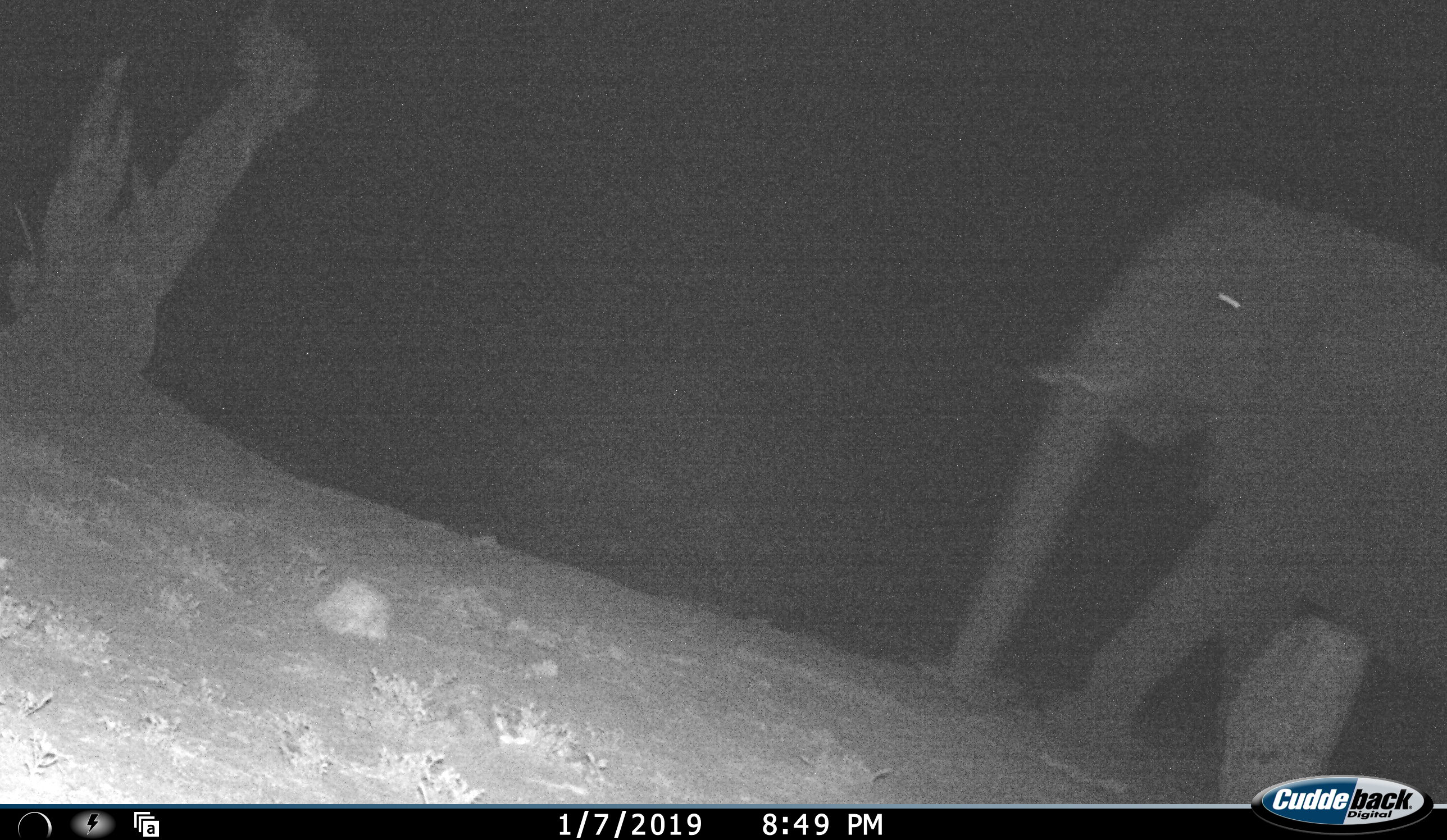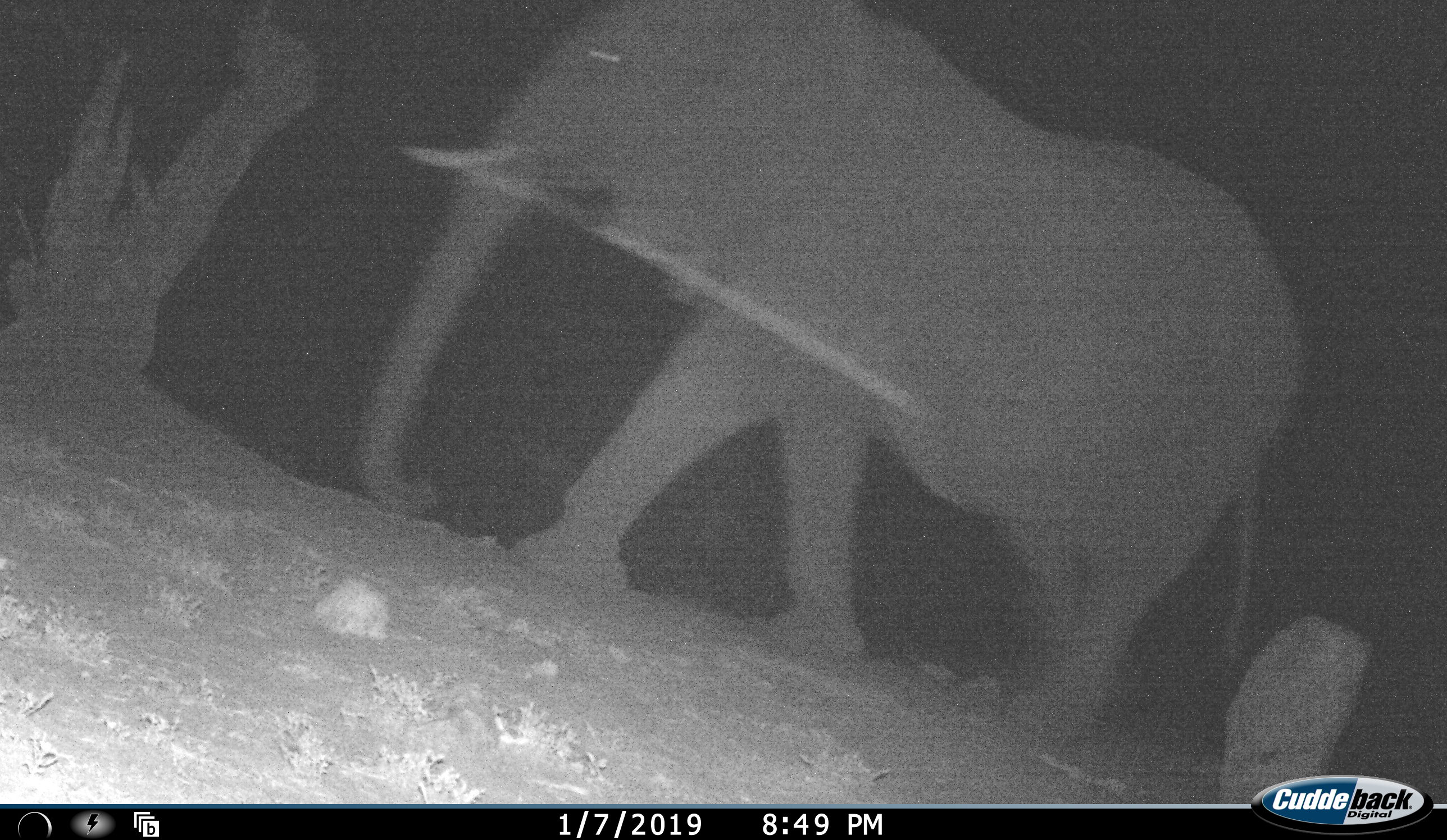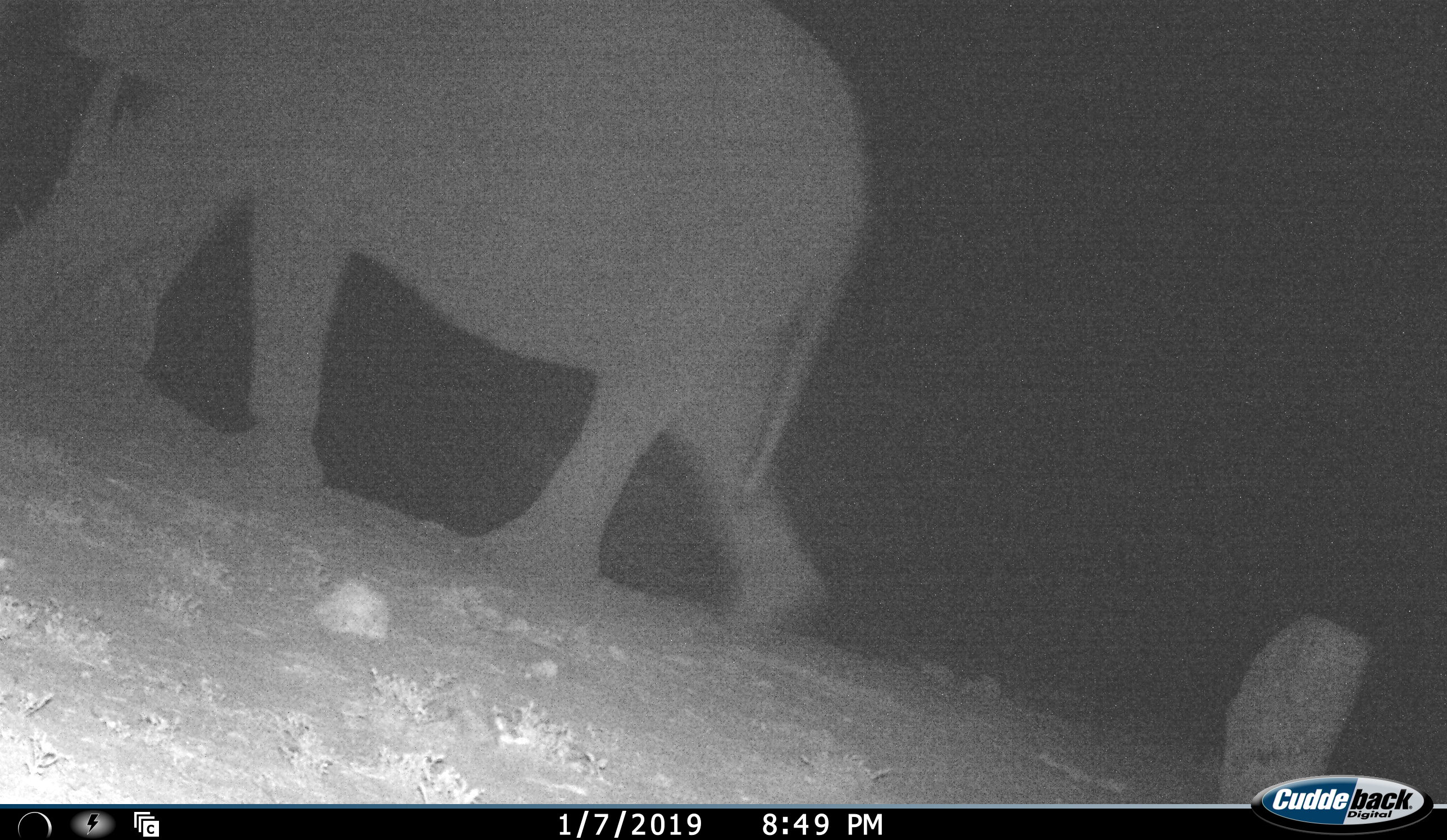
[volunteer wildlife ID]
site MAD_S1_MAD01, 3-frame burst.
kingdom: Animalia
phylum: Chordata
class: Mammalia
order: Proboscidea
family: Elephantidae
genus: Loxodonta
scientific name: Loxodonta africana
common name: african bush elephant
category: elephant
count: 1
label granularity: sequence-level